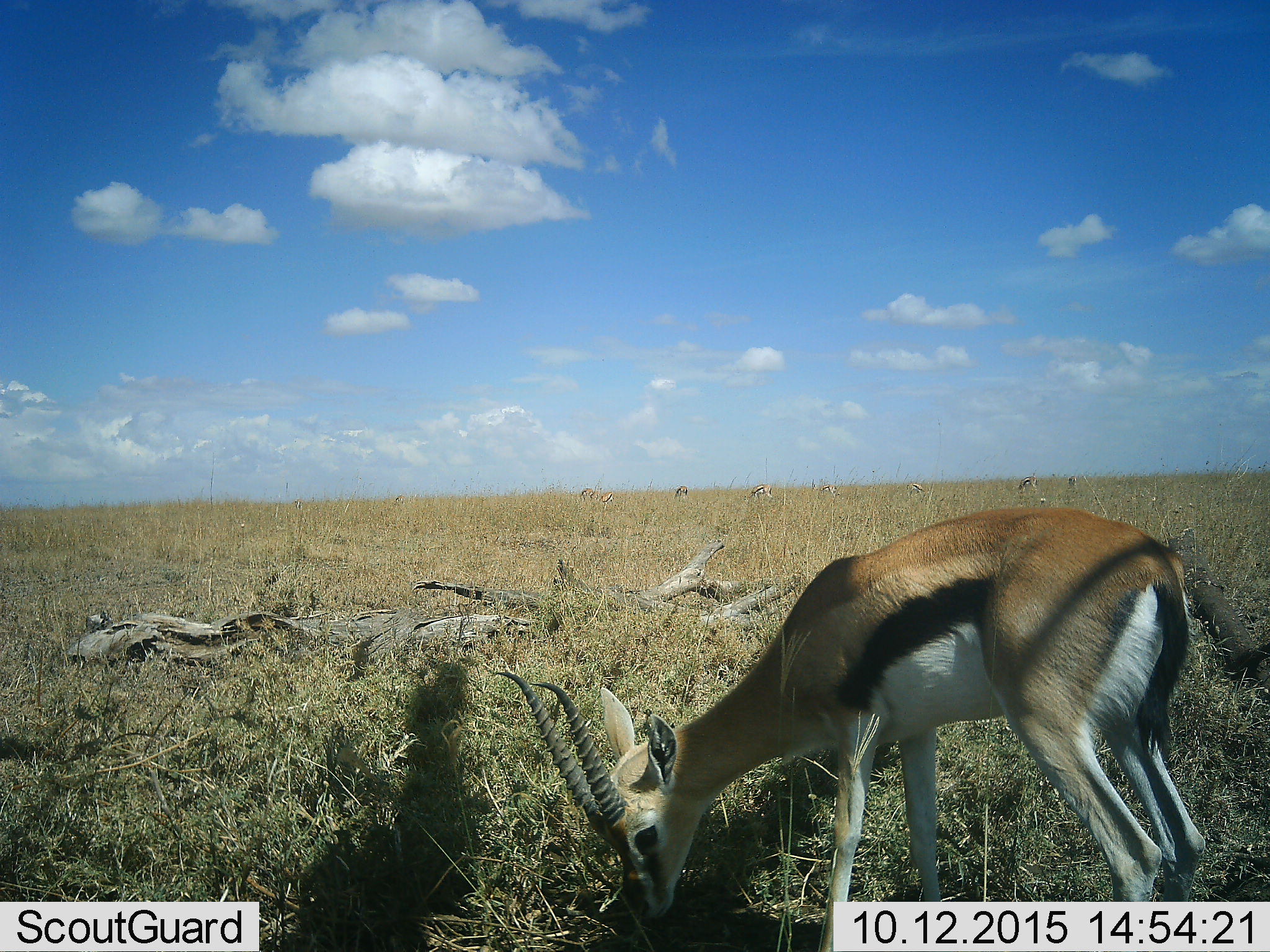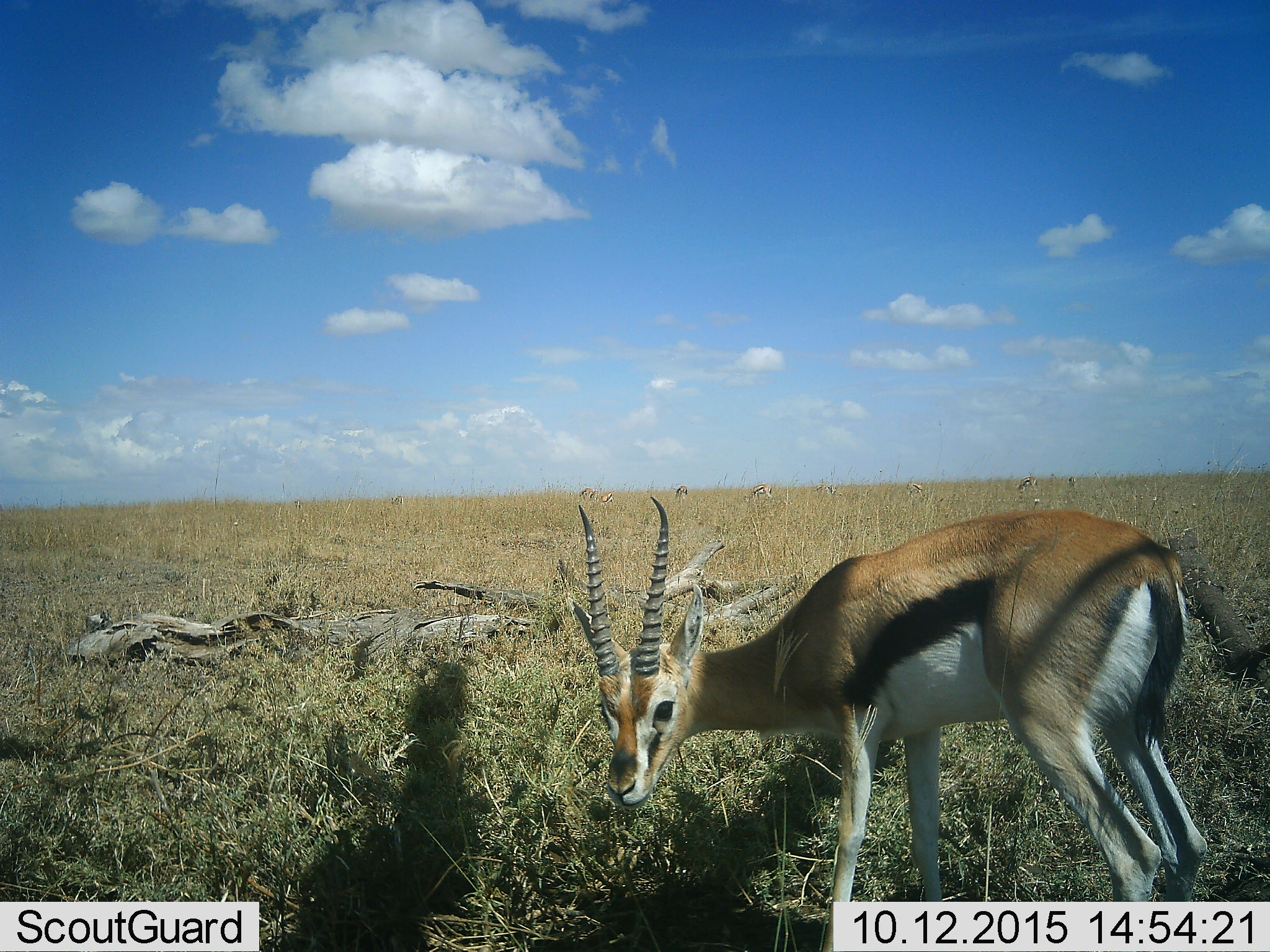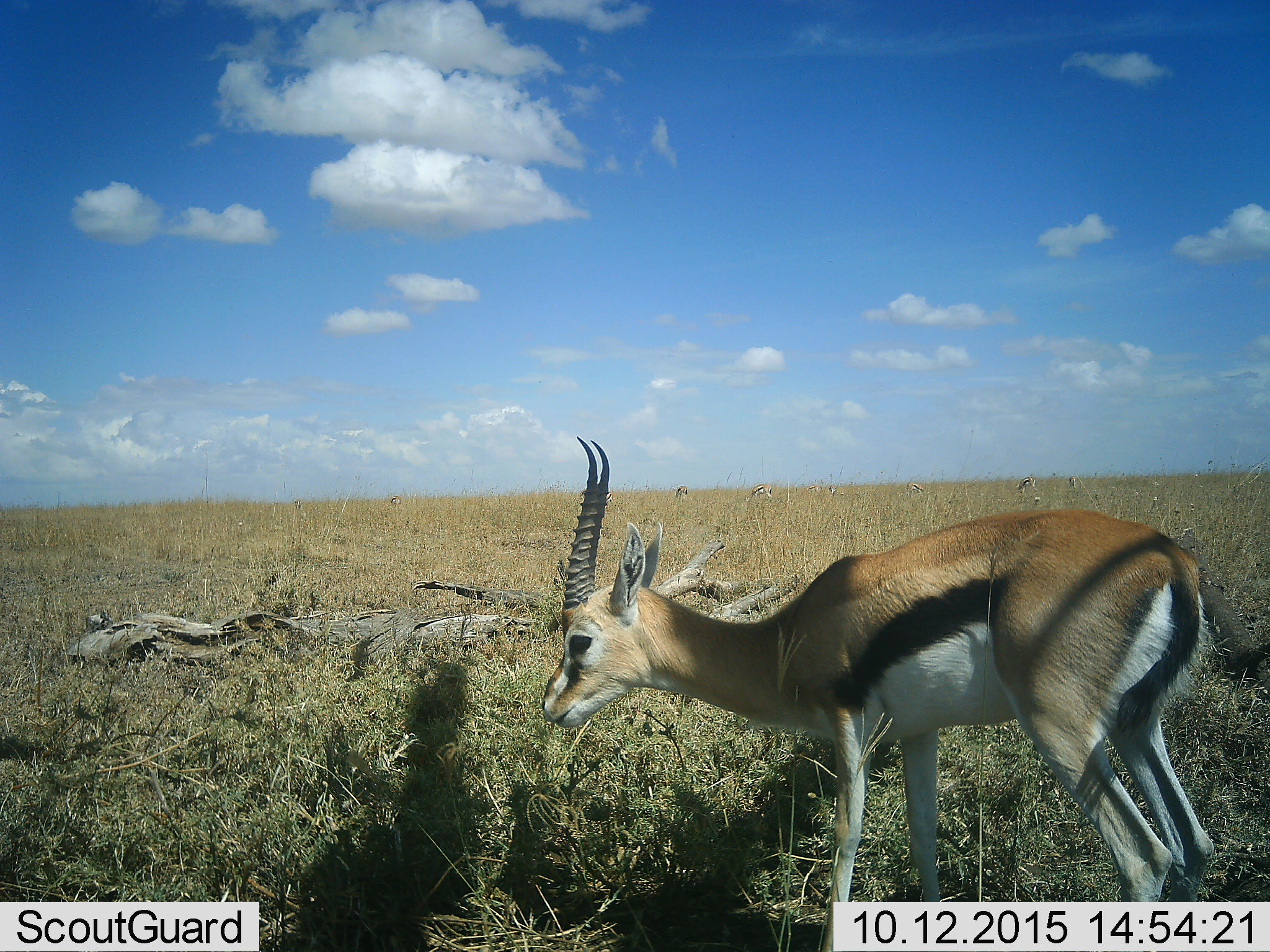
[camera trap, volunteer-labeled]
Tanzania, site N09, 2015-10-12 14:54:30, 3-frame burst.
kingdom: Animalia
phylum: Chordata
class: Mammalia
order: Artiodactyla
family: Bovidae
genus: Eudorcas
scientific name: Eudorcas thomsonii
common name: thomson's gazelle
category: gazellethomsons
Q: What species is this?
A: Gazellethomsons (thomson's gazelle) (Eudorcas thomsonii).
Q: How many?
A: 6.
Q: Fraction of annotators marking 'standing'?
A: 43%.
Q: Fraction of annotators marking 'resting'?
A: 14%.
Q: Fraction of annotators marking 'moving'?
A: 14%.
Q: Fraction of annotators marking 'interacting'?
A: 0%.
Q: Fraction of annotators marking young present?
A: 0%.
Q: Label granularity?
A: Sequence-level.